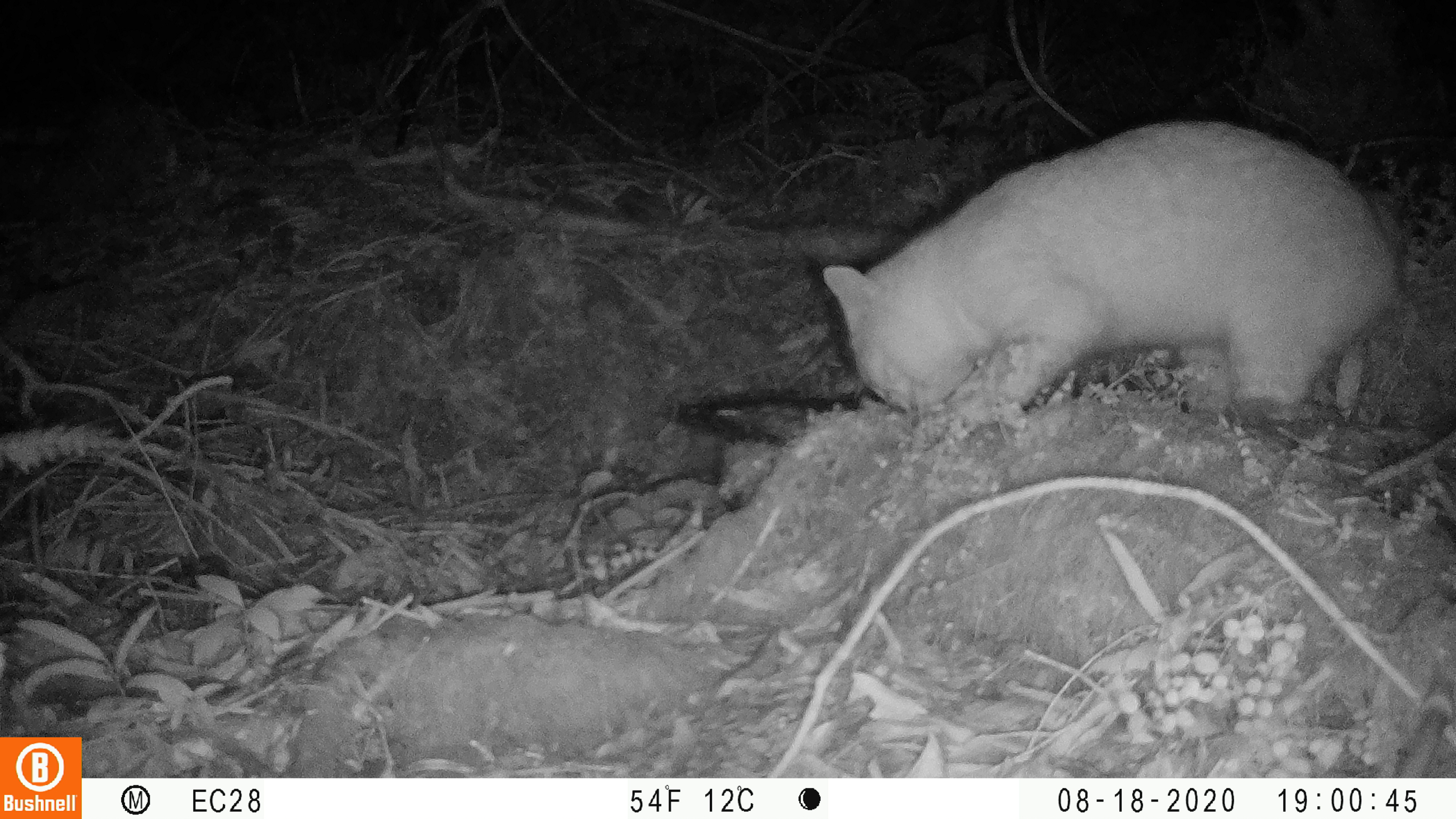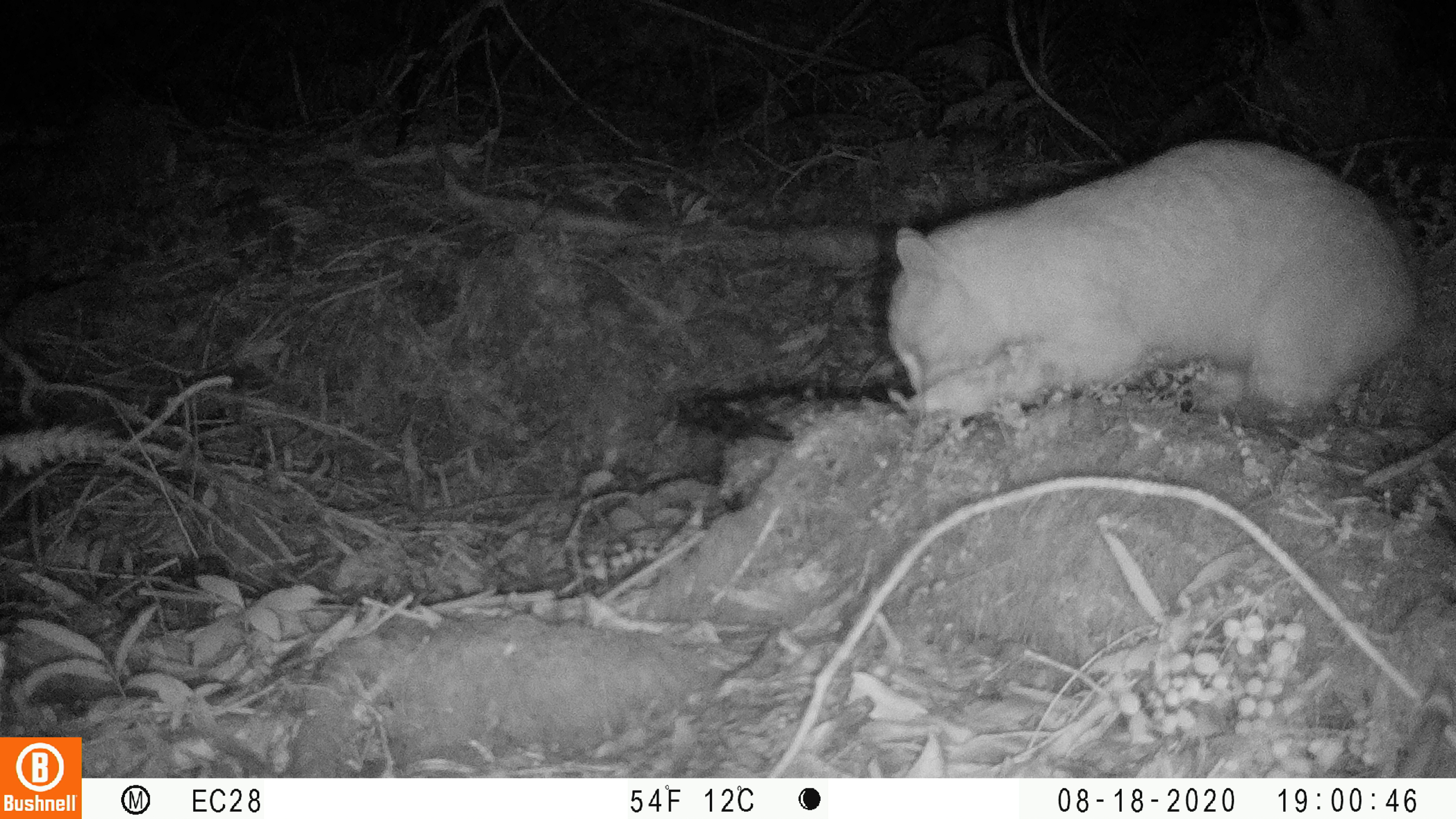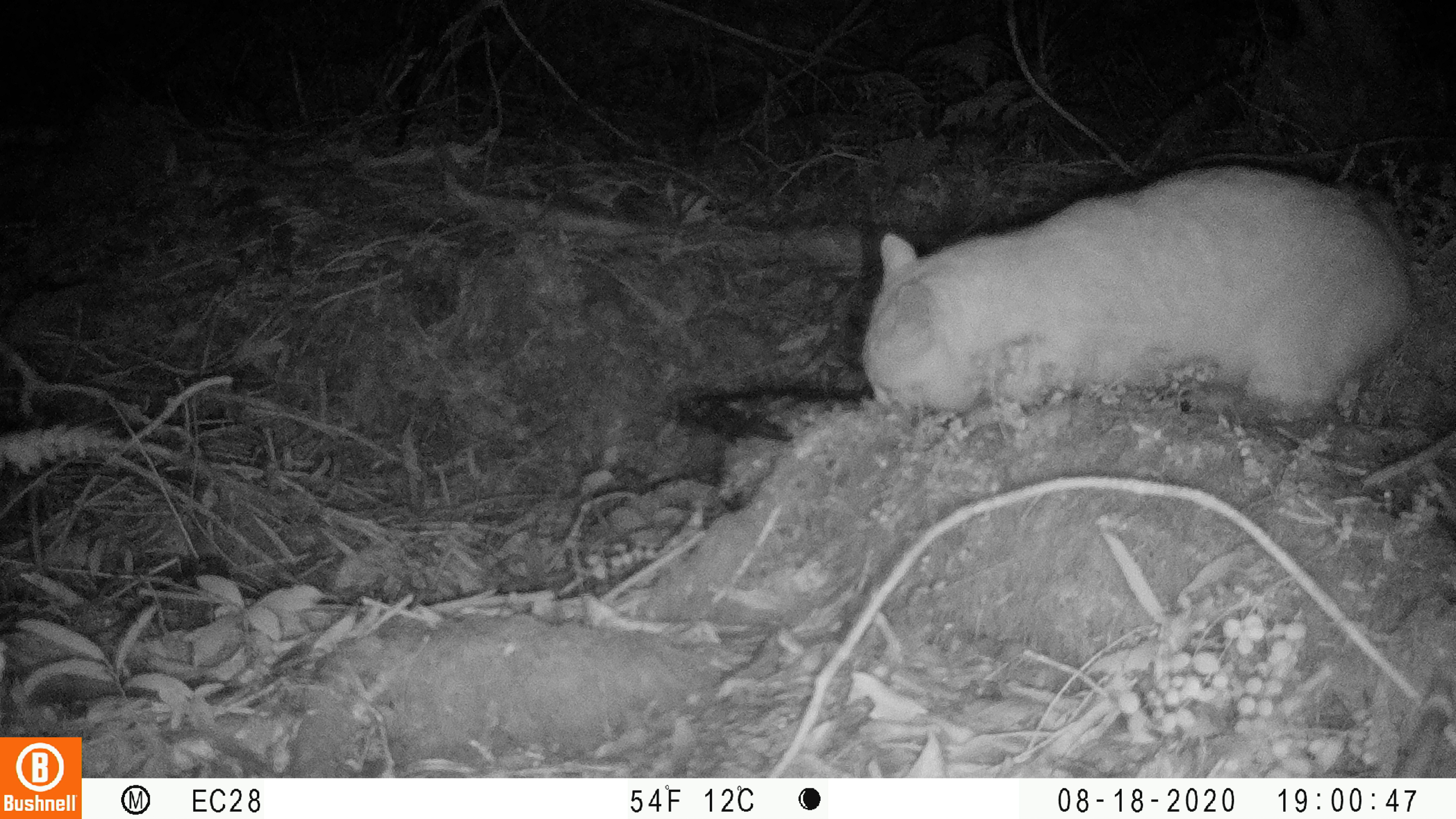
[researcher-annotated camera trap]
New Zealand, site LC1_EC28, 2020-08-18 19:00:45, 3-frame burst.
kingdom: Animalia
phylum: Chordata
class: Mammalia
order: Carnivora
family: Felidae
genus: Felis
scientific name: Felis catus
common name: domestic cat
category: cat